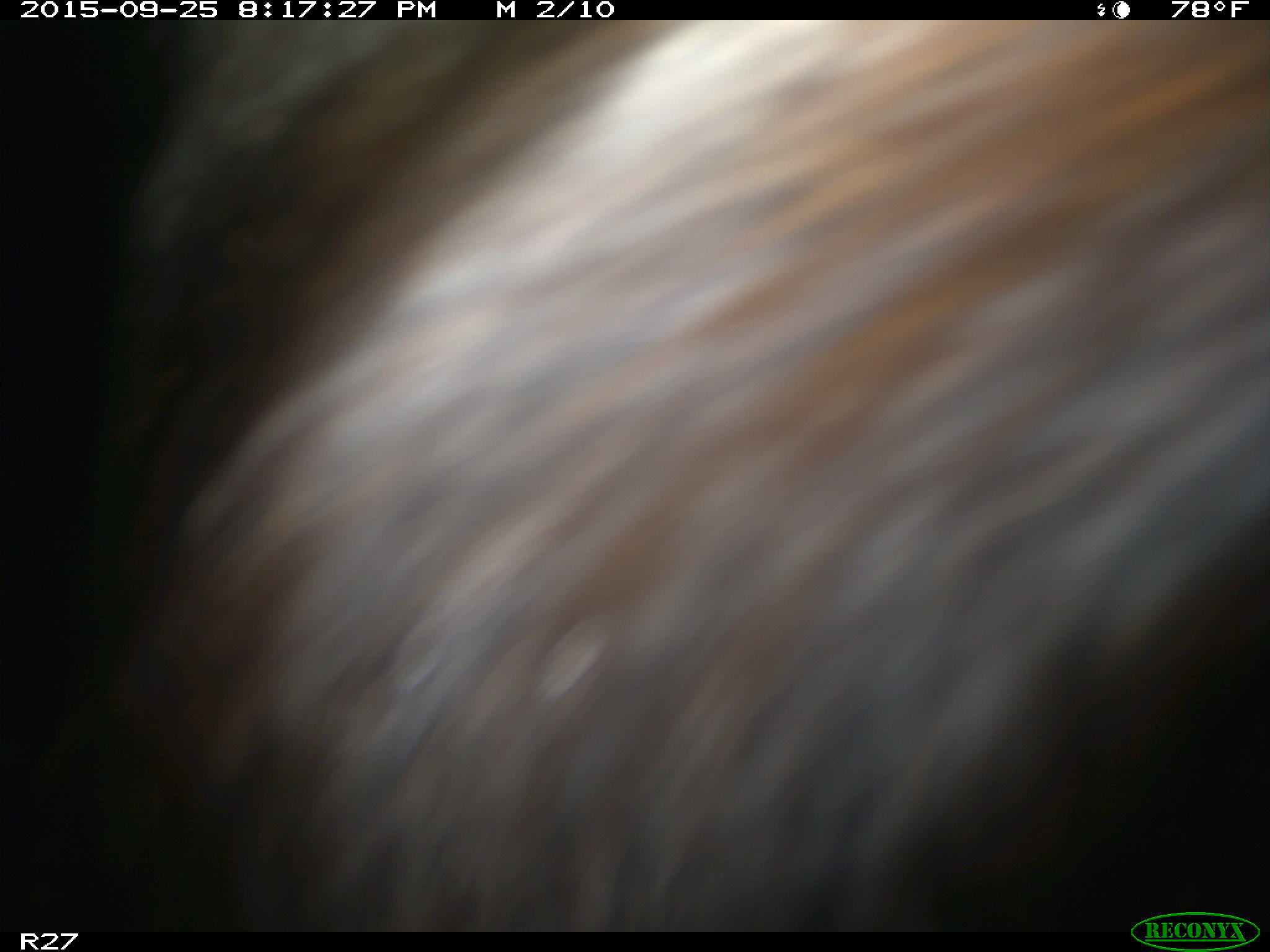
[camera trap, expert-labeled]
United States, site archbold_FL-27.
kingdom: Animalia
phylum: Chordata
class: Mammalia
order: Artiodactyla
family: Bovidae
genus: Bos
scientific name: Bos taurus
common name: domestic cow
Bos taurus (domestic cow).